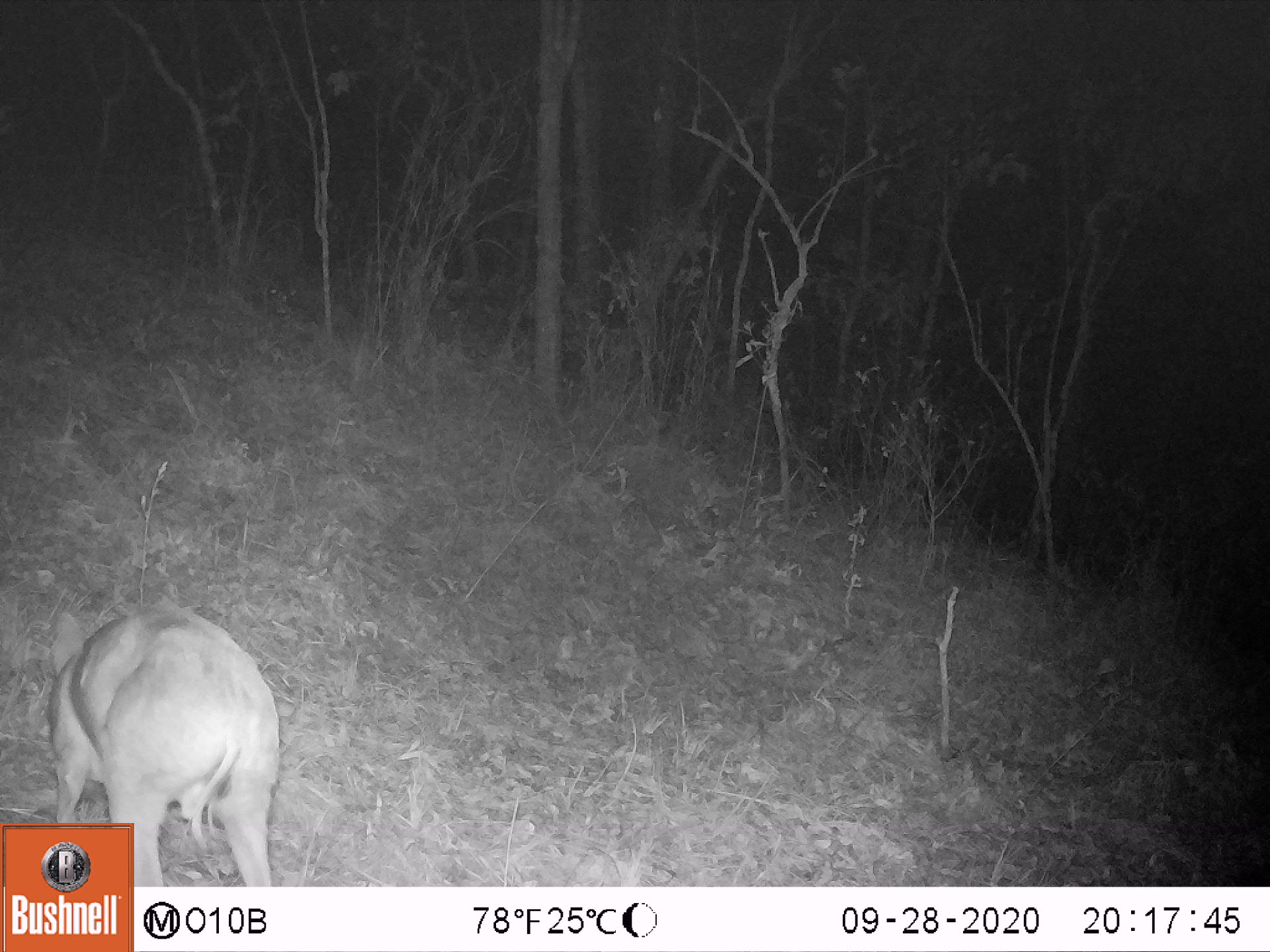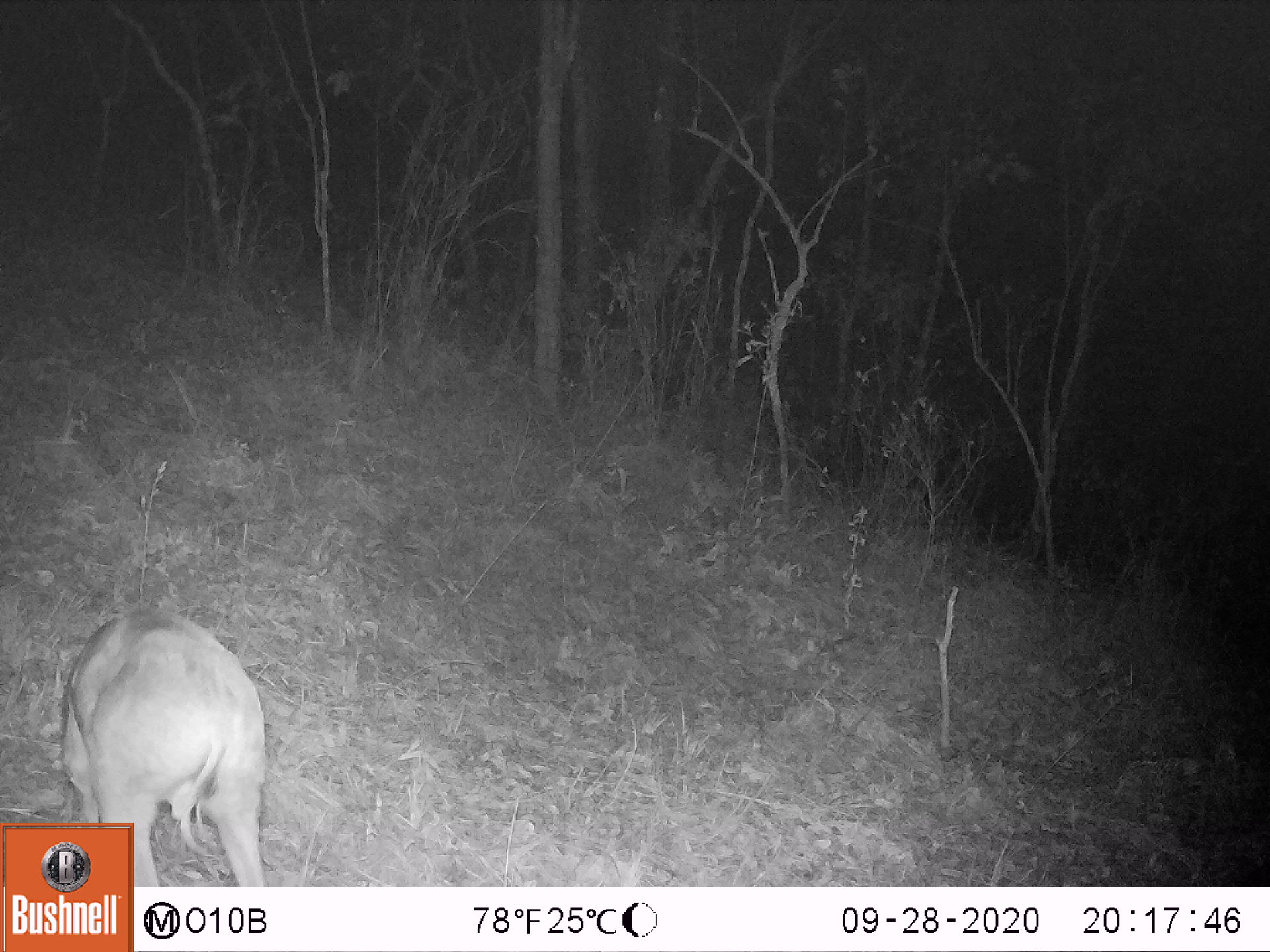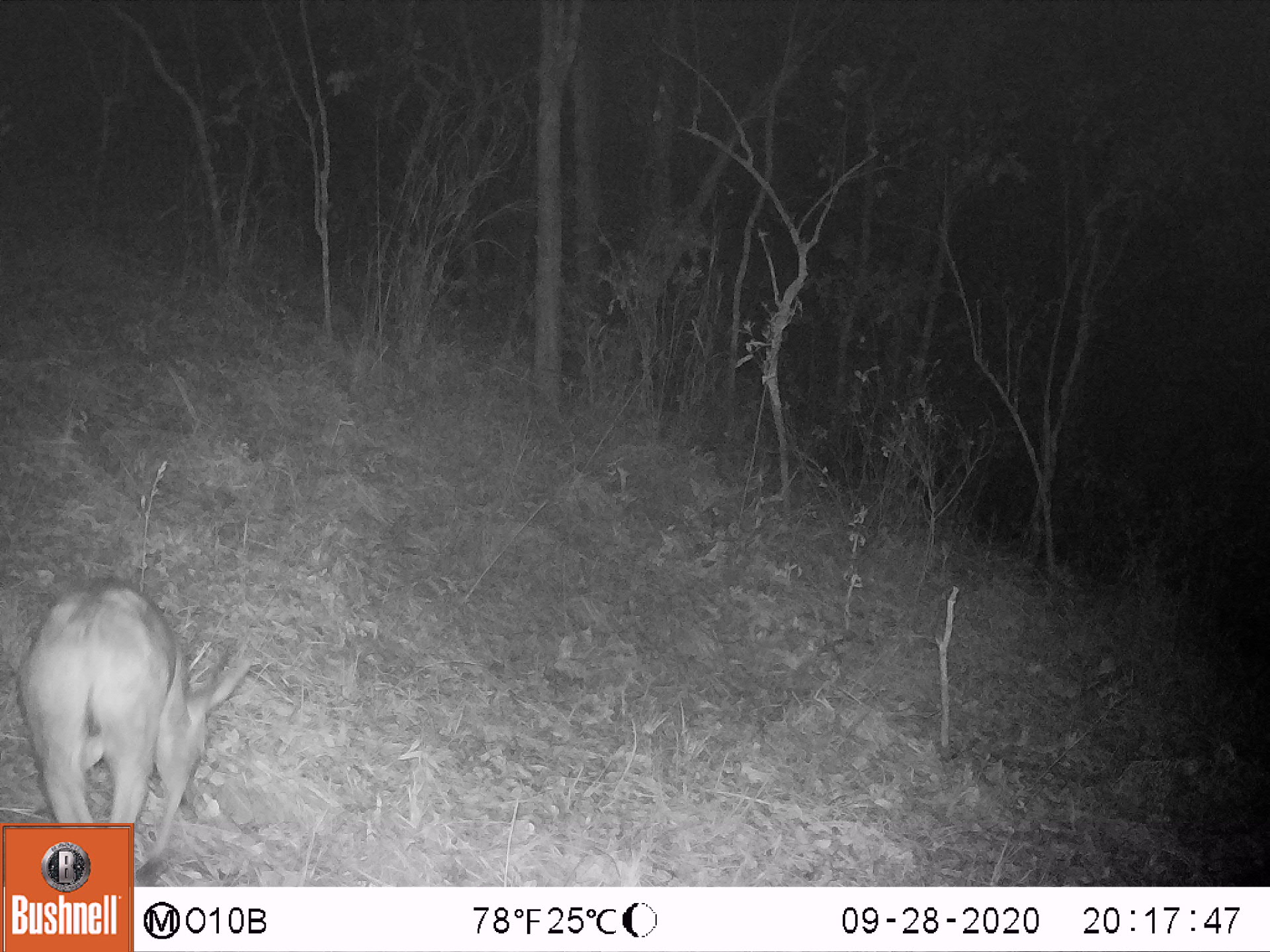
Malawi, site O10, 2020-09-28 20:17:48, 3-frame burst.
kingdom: Animalia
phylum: Chordata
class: Mammalia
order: Artiodactyla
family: Bovidae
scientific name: Antilopinae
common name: small antelope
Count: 1.